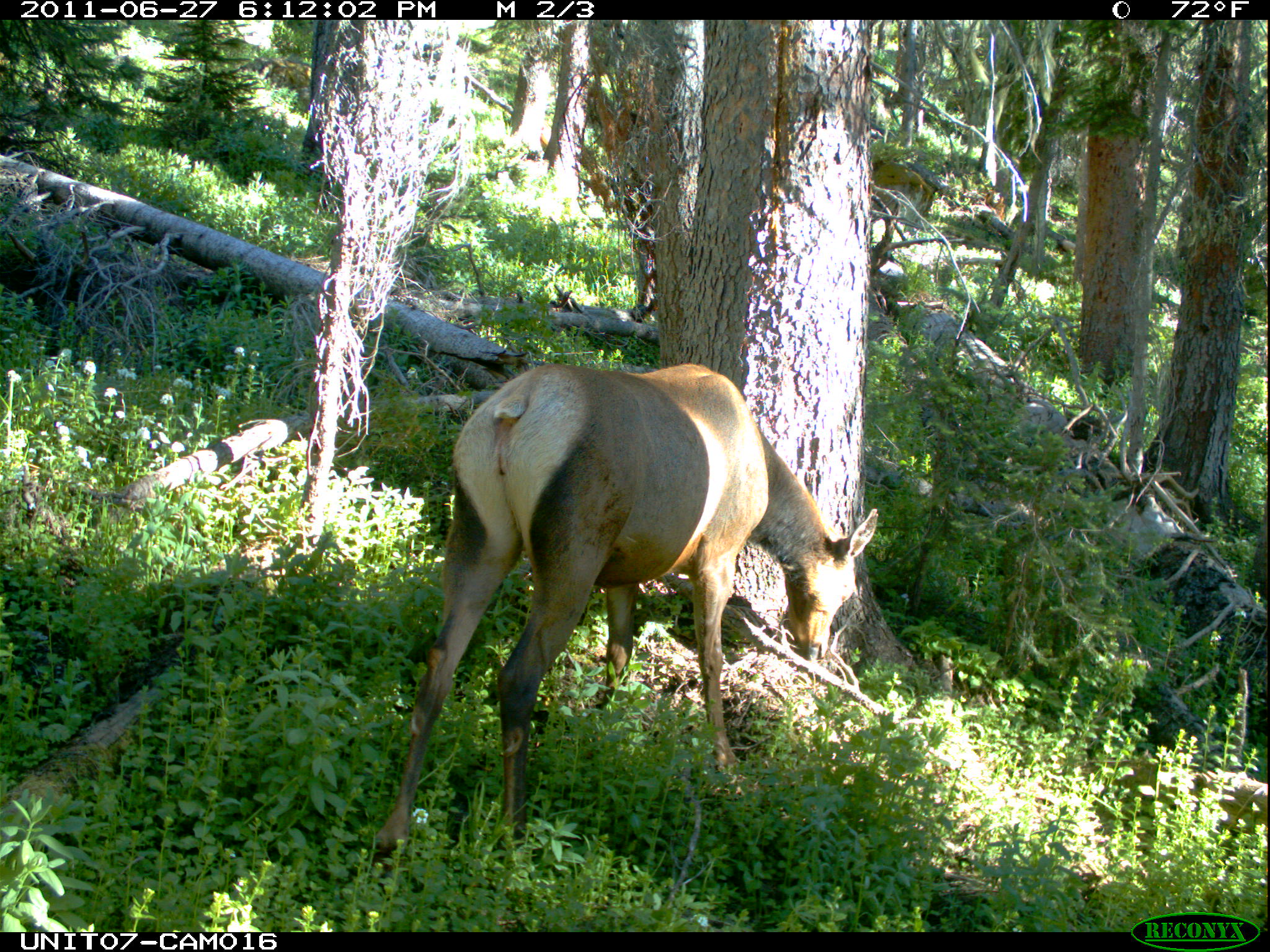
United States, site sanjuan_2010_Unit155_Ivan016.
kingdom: Animalia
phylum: Chordata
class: Mammalia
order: Artiodactyla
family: Cervidae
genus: Cervus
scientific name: Cervus elaphus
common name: red deer